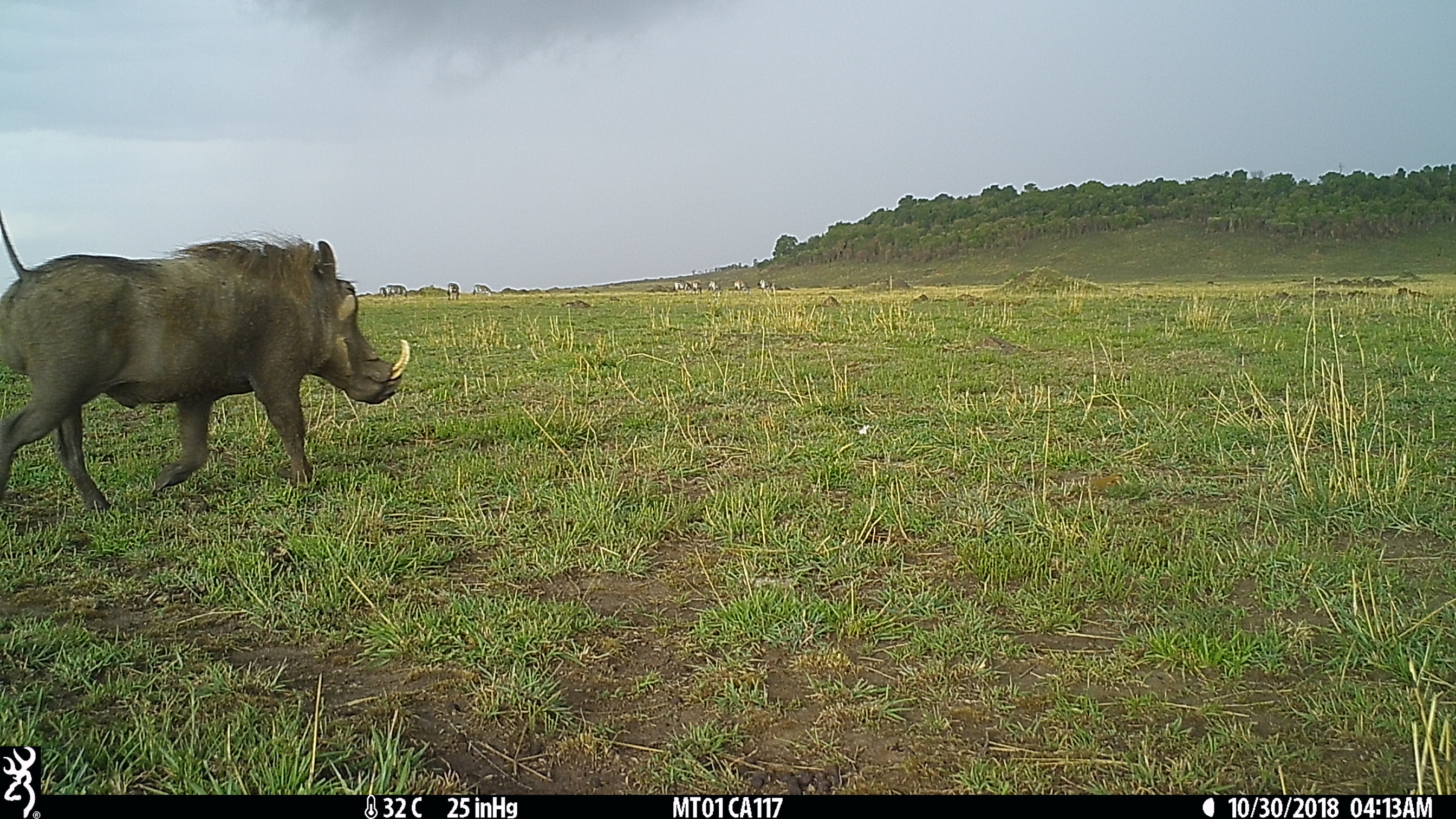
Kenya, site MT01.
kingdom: Animalia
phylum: Chordata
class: Mammalia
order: Artiodactyla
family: Suidae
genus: Phacochoerus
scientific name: Phacochoerus africanus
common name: common warthog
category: warthog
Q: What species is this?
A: Warthog (common warthog) (Phacochoerus africanus).